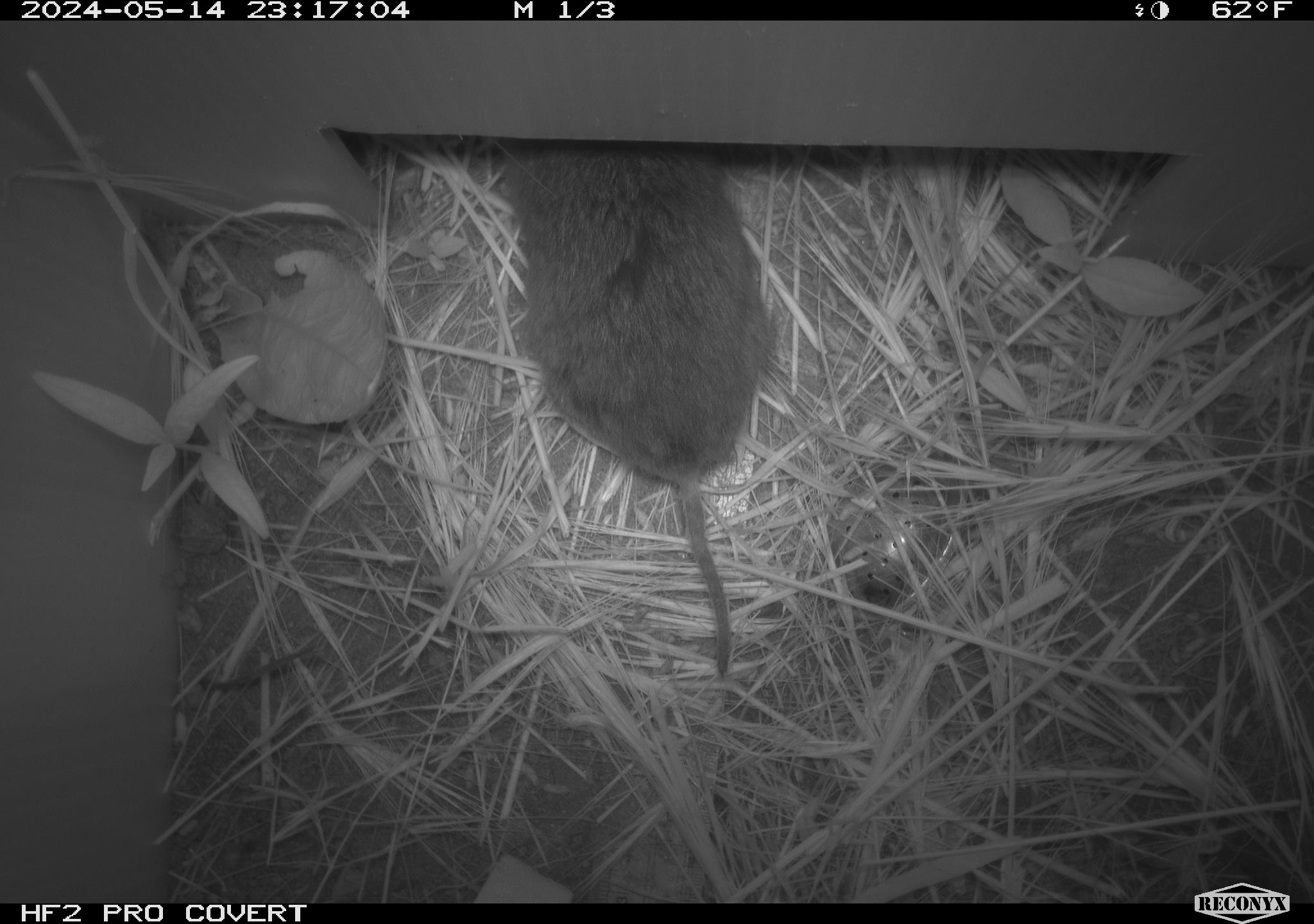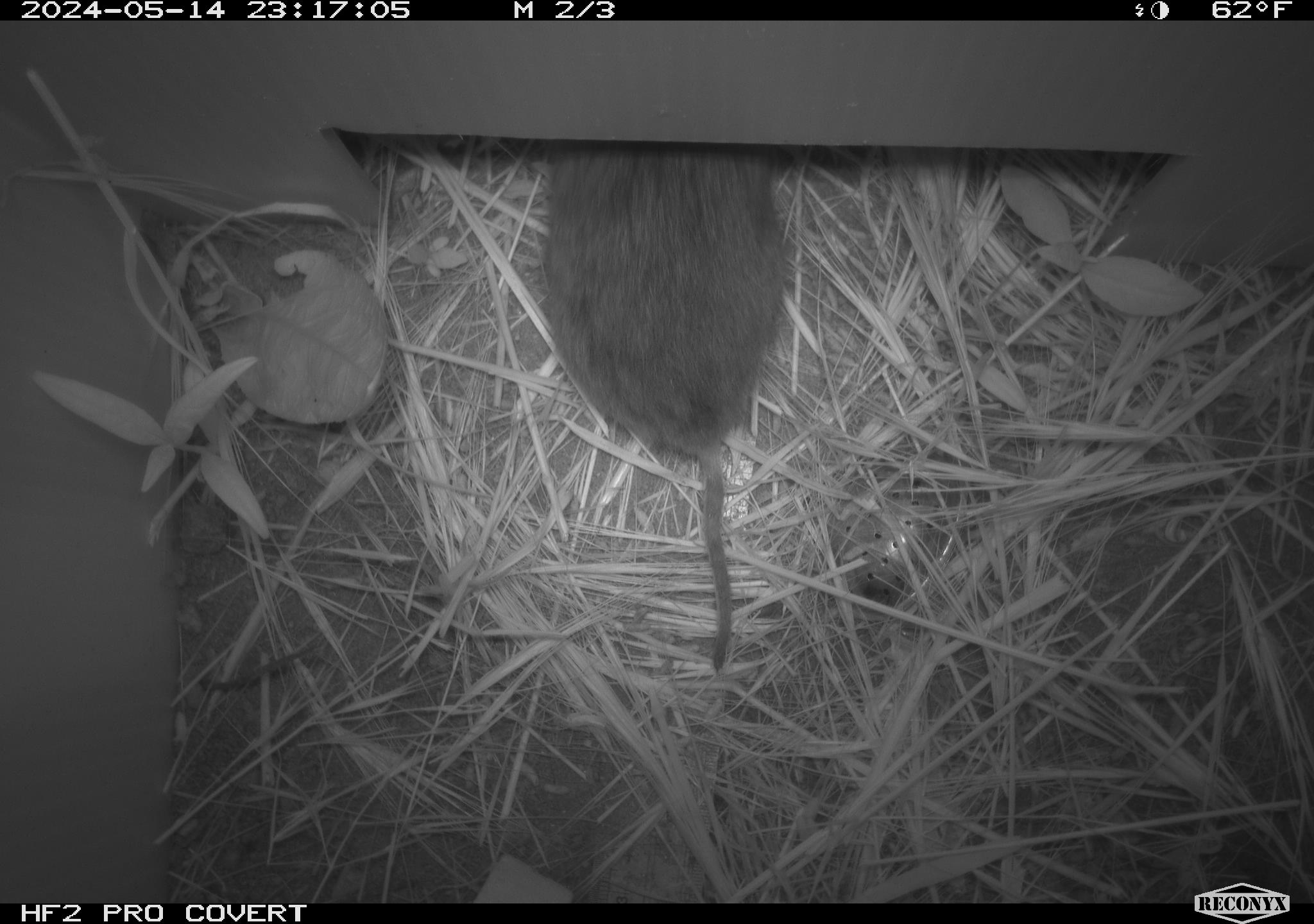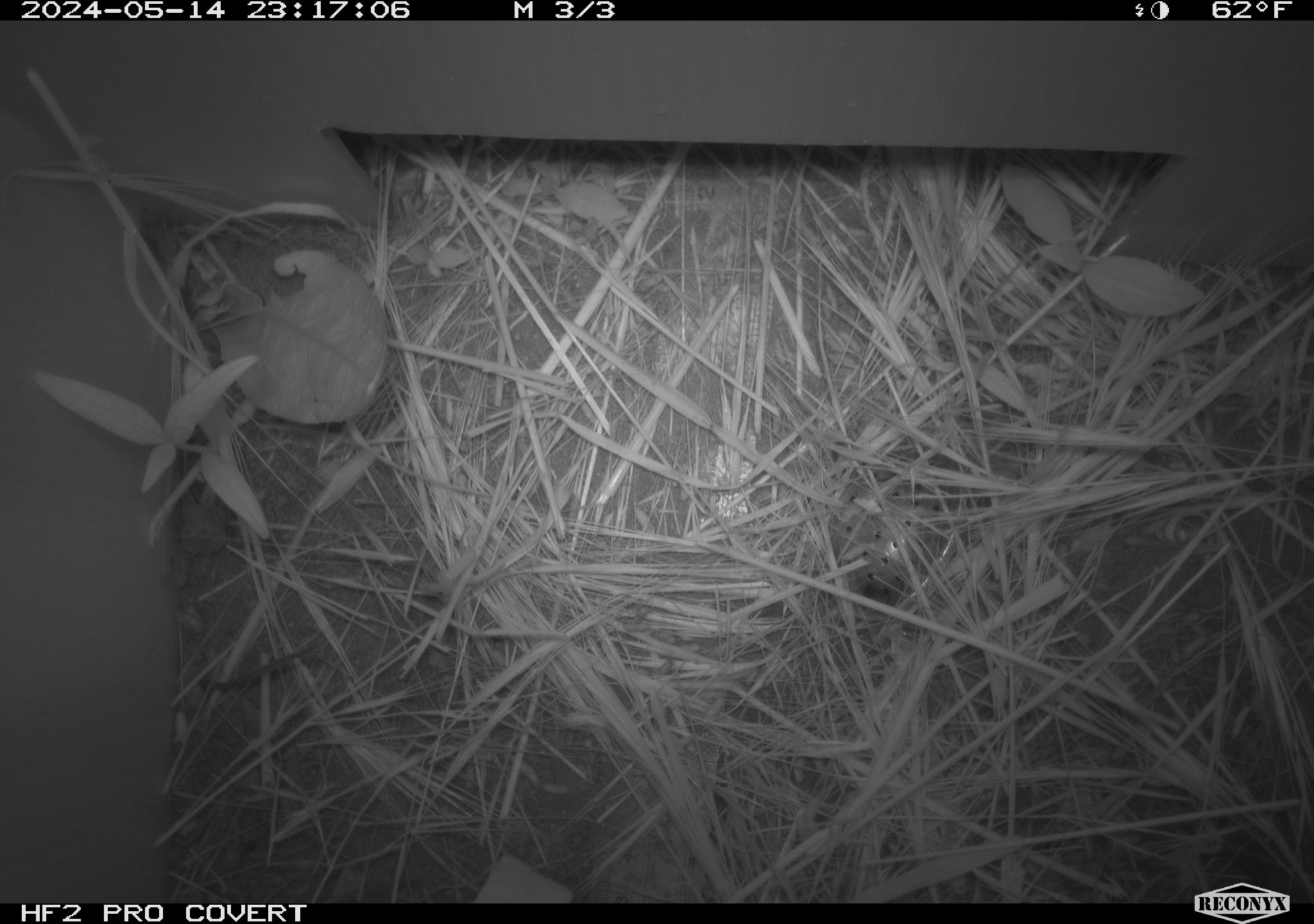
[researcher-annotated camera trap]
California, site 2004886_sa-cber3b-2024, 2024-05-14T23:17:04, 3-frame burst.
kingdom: Animalia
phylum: Chordata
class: Mammalia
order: Rodentia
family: Cricetidae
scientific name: Arvicolinae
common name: voles, lemmings, and muskrats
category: arvicolinae subfamily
Arvicolinae subfamily (voles, lemmings, and muskrats) (Arvicolinae).